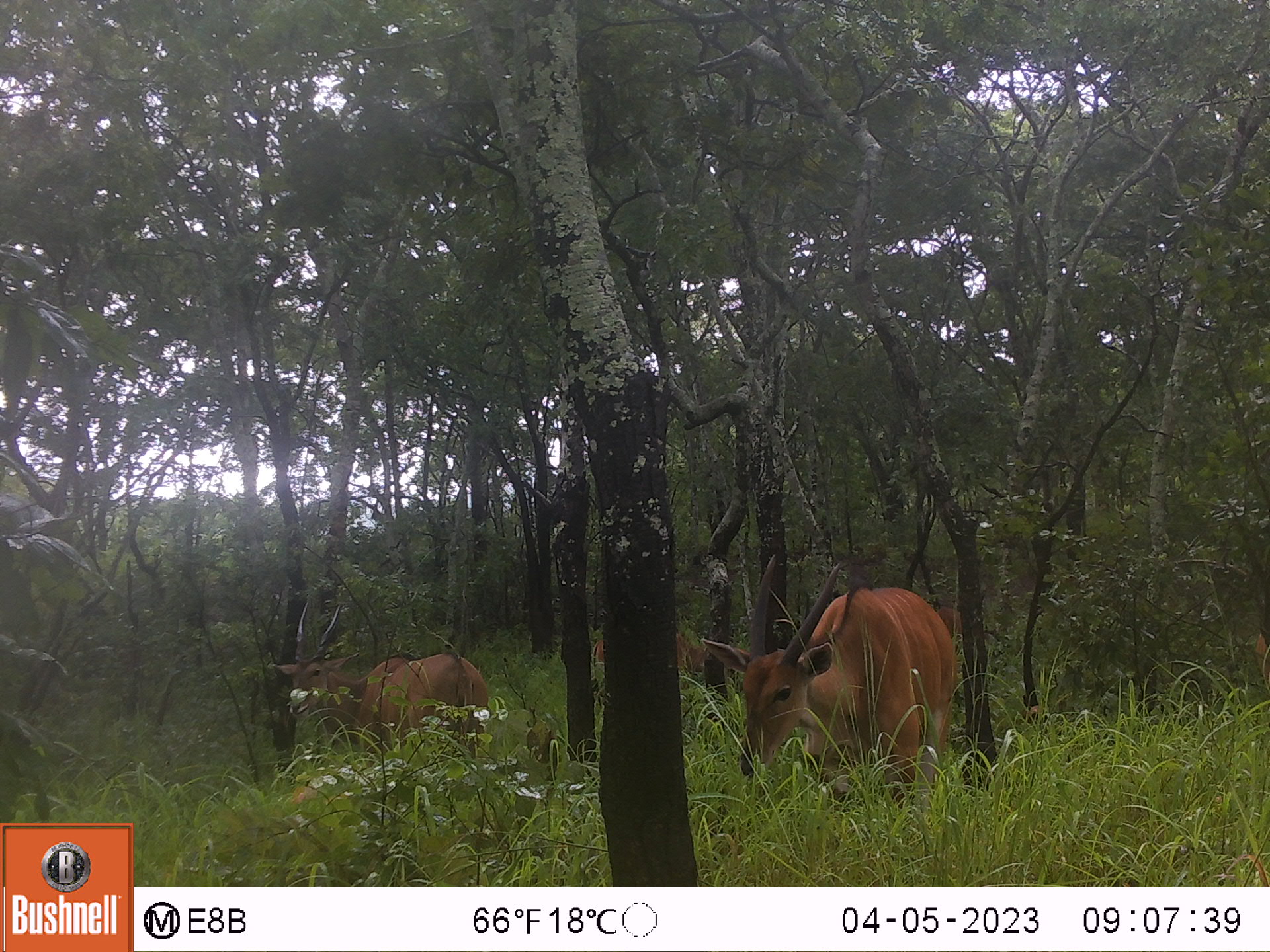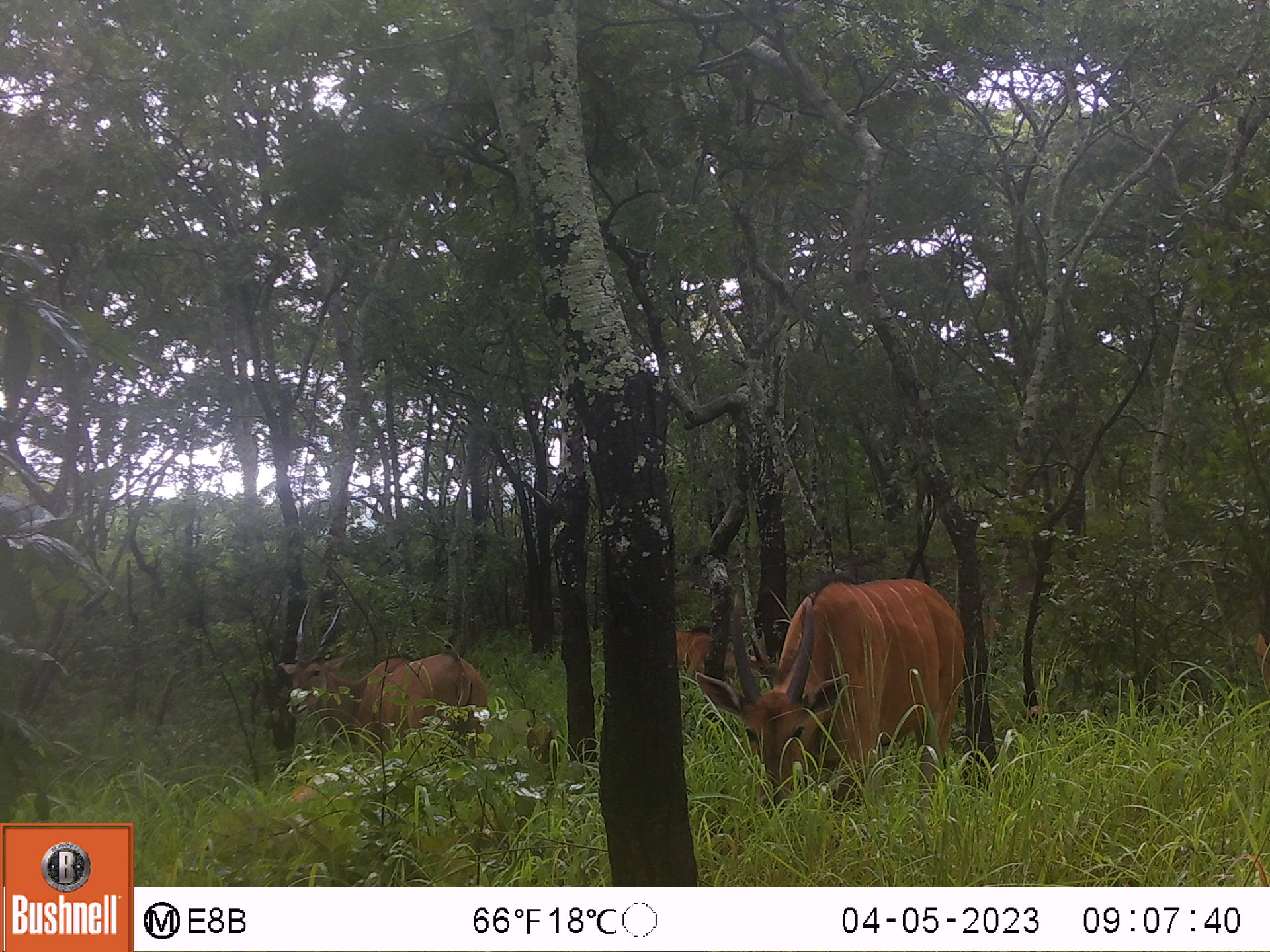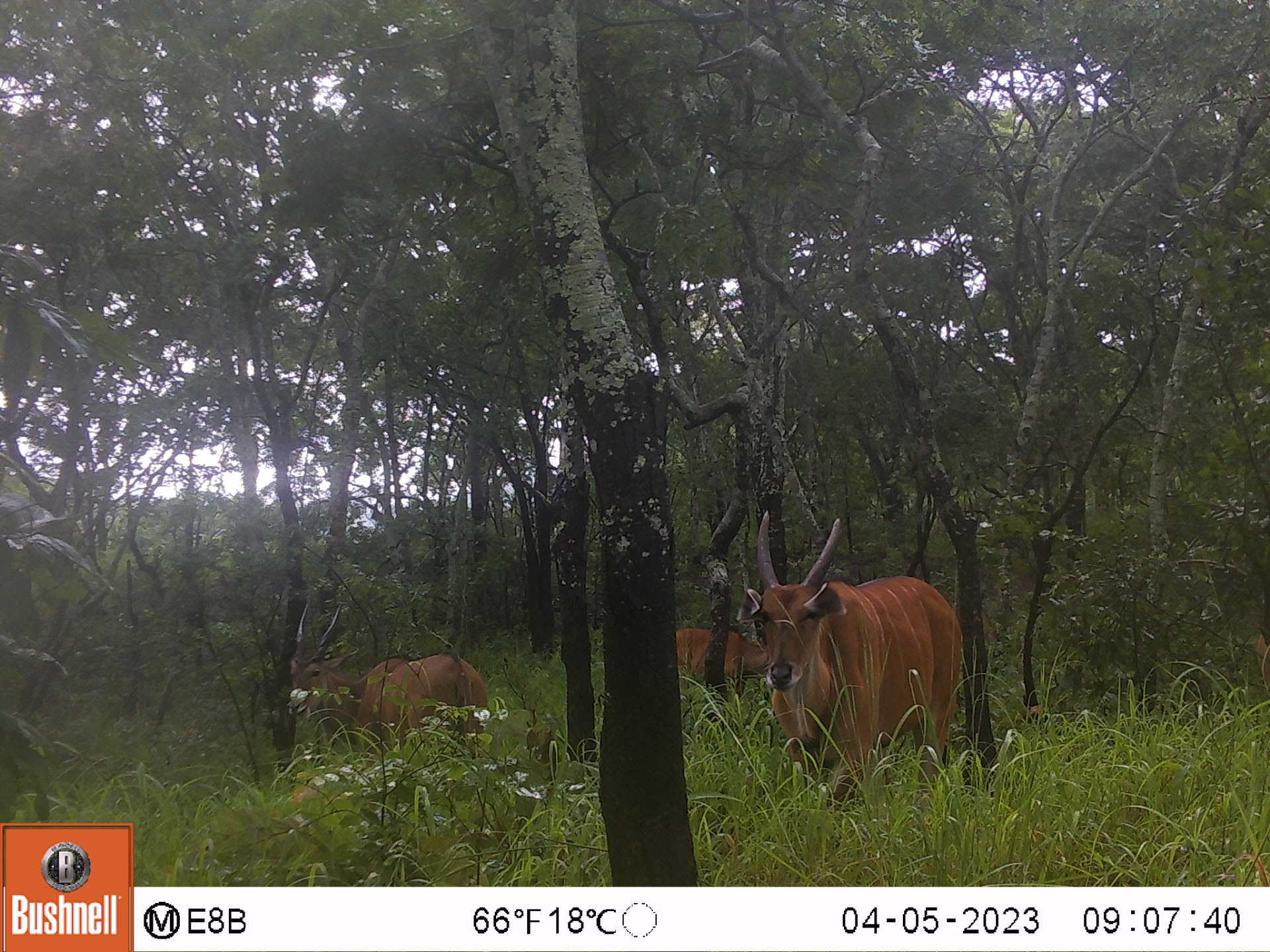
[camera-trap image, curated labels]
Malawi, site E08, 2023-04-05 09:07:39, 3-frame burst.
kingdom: Animalia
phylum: Chordata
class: Mammalia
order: Artiodactyla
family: Bovidae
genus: Tragelaphus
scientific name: Tragelaphus oryx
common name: common eland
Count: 5.